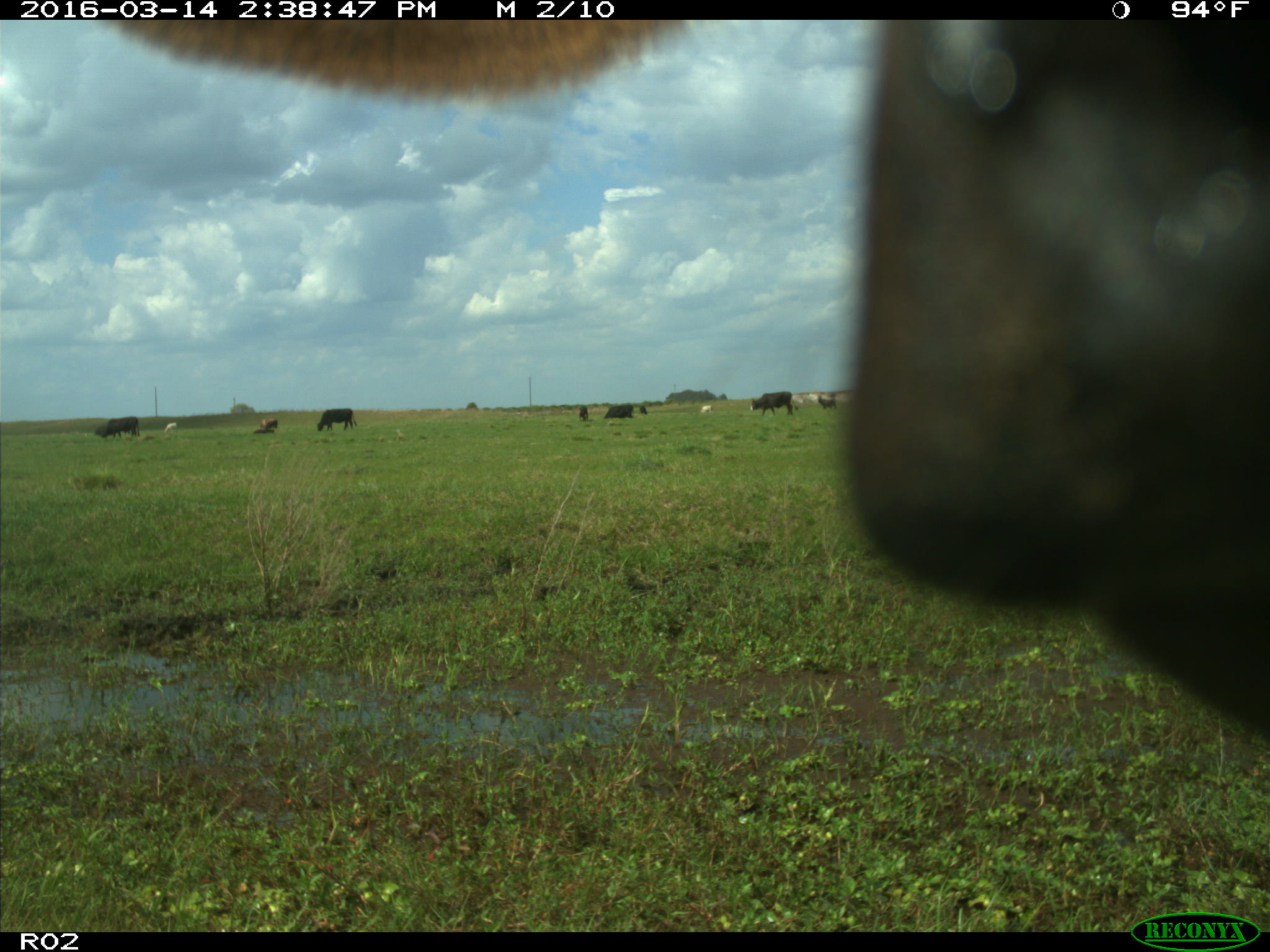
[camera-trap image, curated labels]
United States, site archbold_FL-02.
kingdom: Animalia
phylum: Chordata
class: Mammalia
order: Artiodactyla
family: Bovidae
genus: Bos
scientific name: Bos taurus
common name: domestic cow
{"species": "Bos taurus (domestic cow)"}